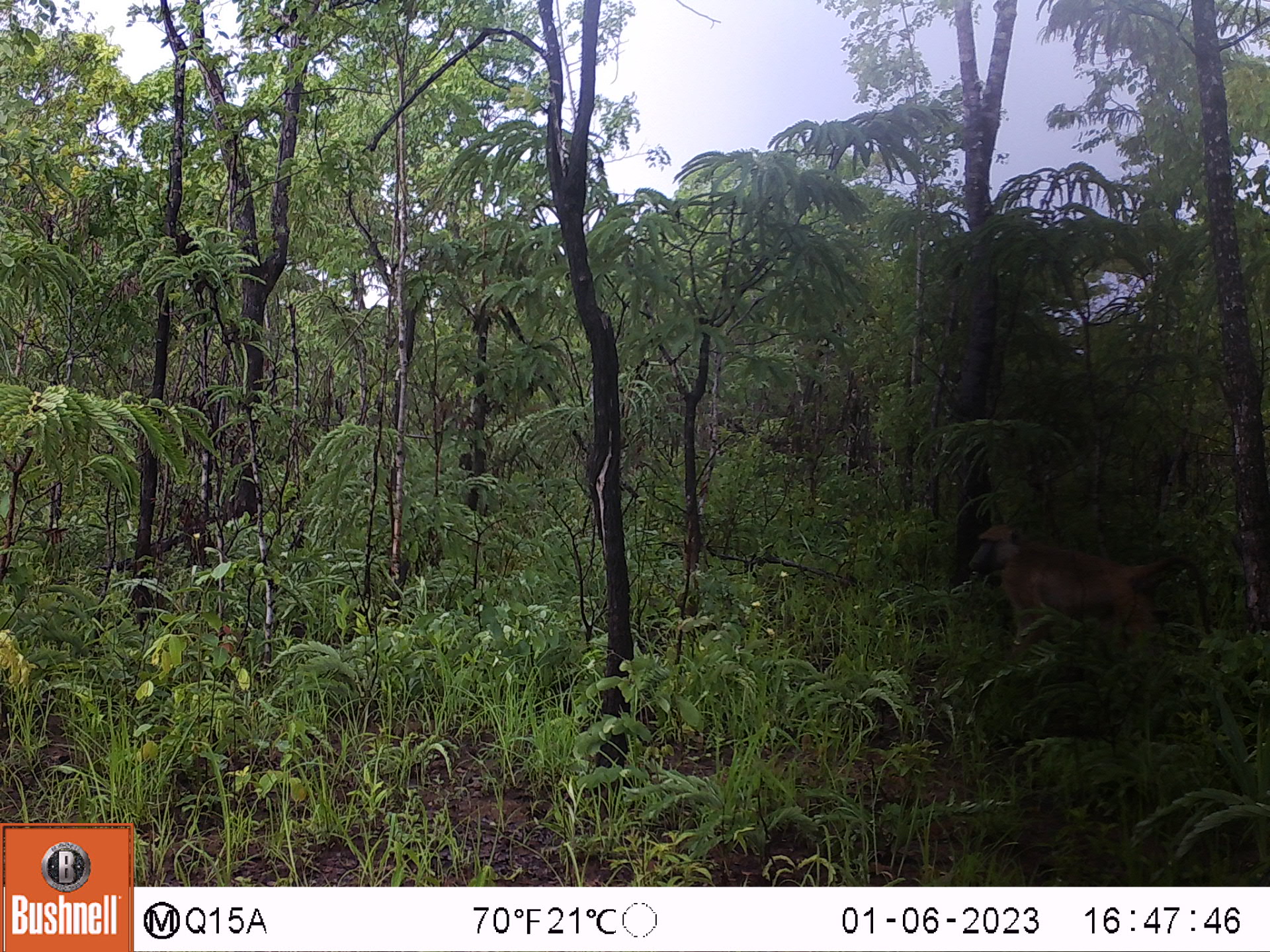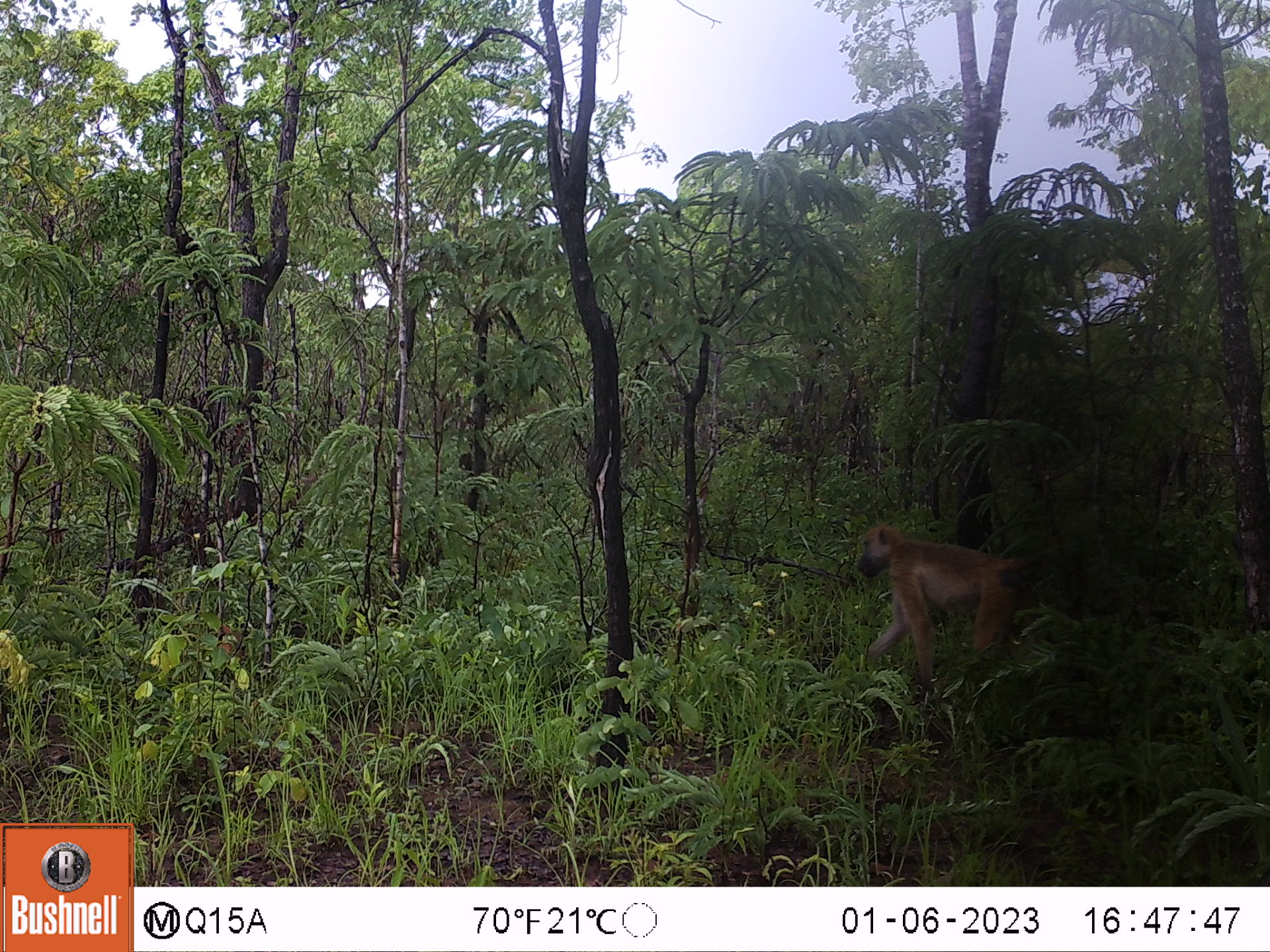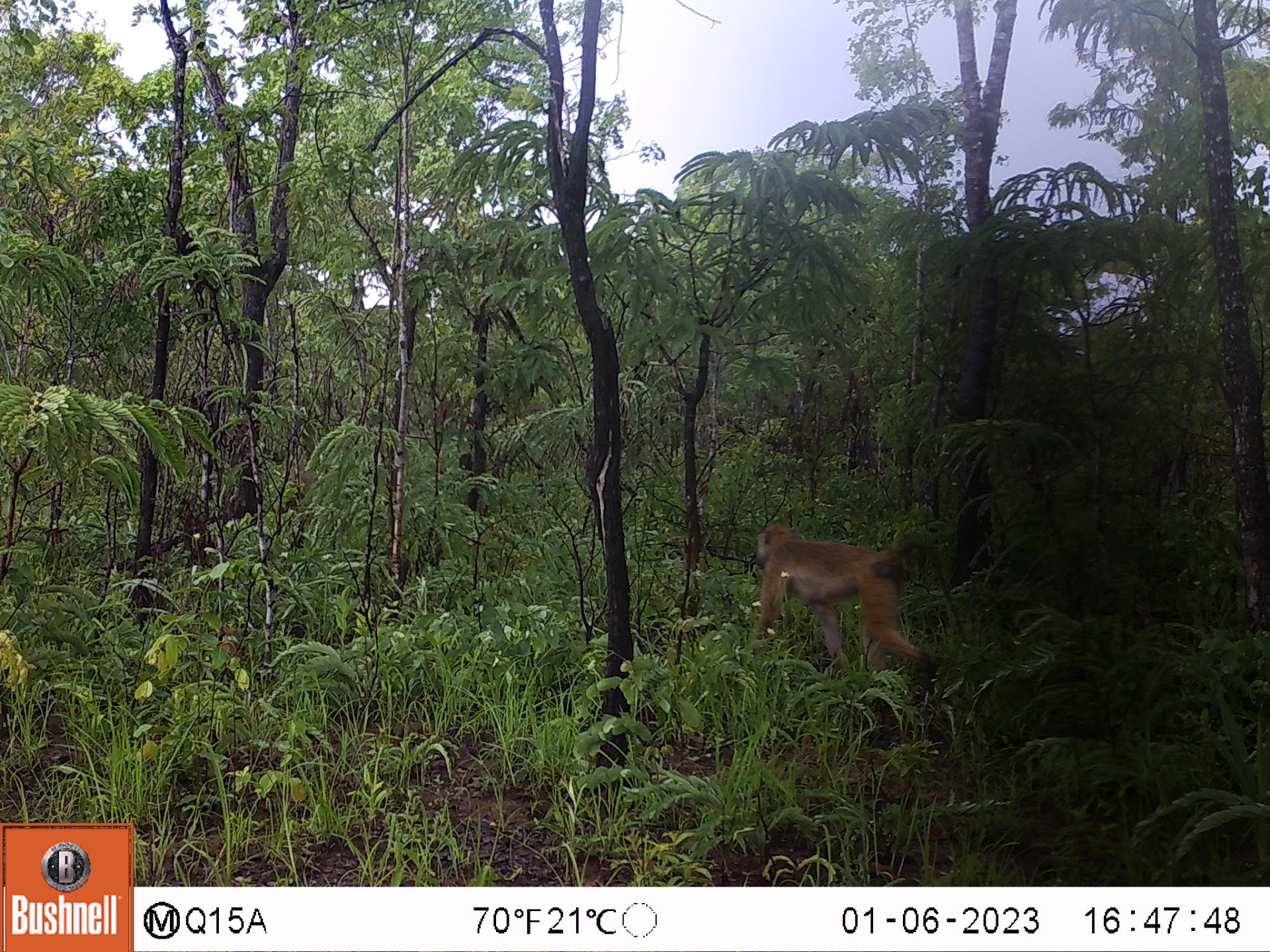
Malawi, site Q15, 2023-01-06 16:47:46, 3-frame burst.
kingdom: Animalia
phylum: Chordata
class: Mammalia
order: Primates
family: Cercopithecidae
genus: Papio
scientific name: Papio cynocephalus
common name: yellow baboon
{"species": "yellow baboon (Papio cynocephalus)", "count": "1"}